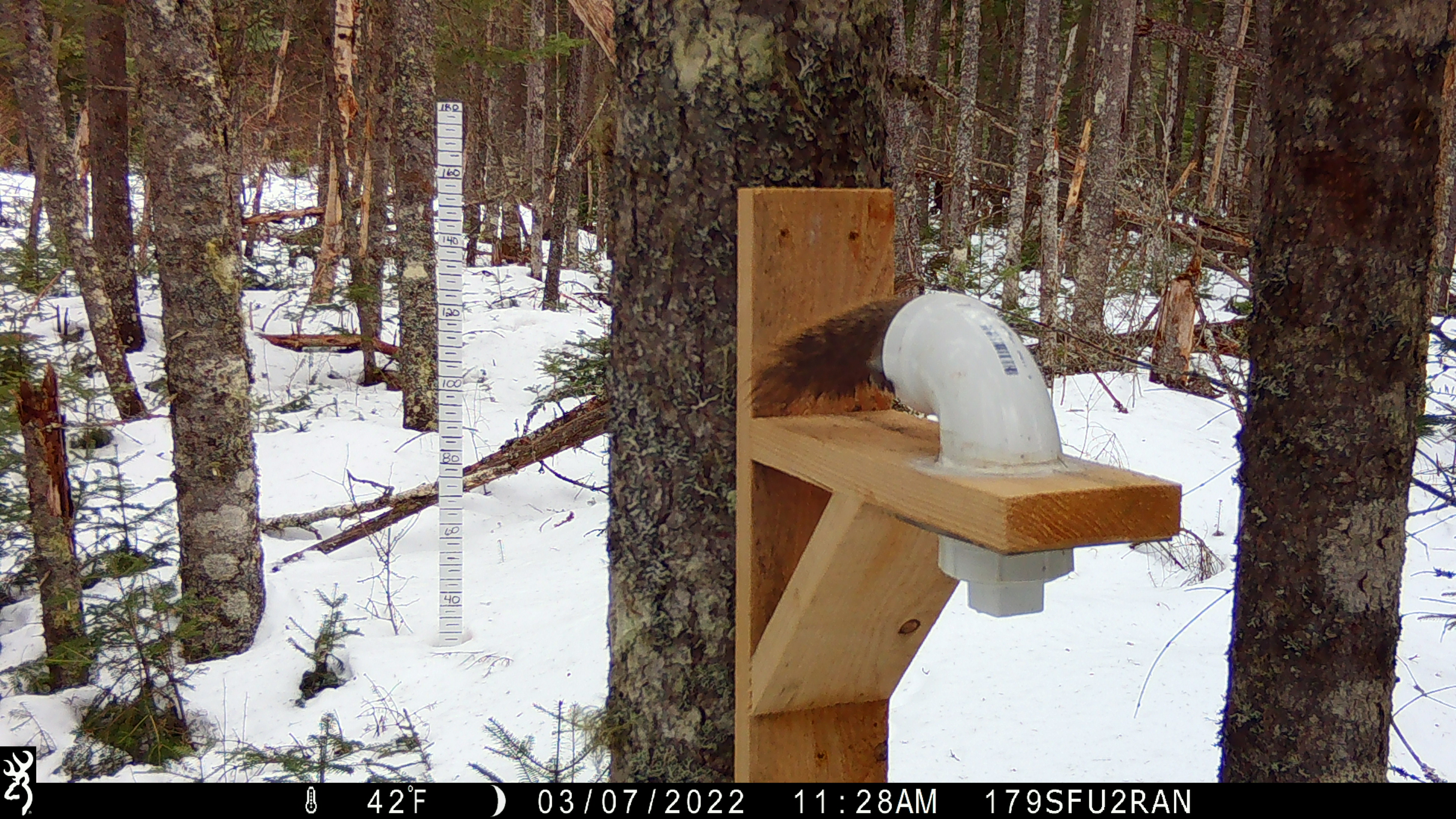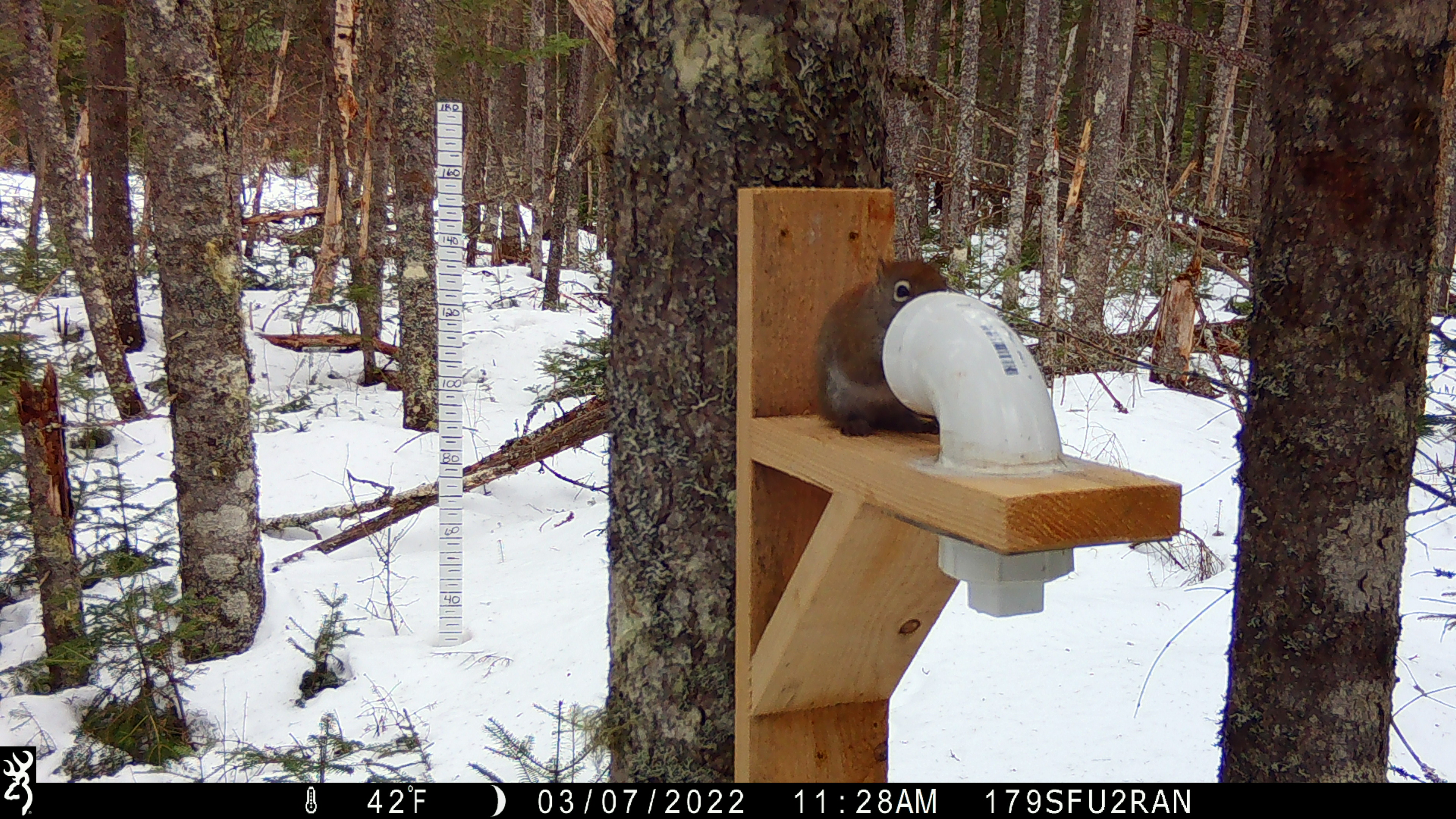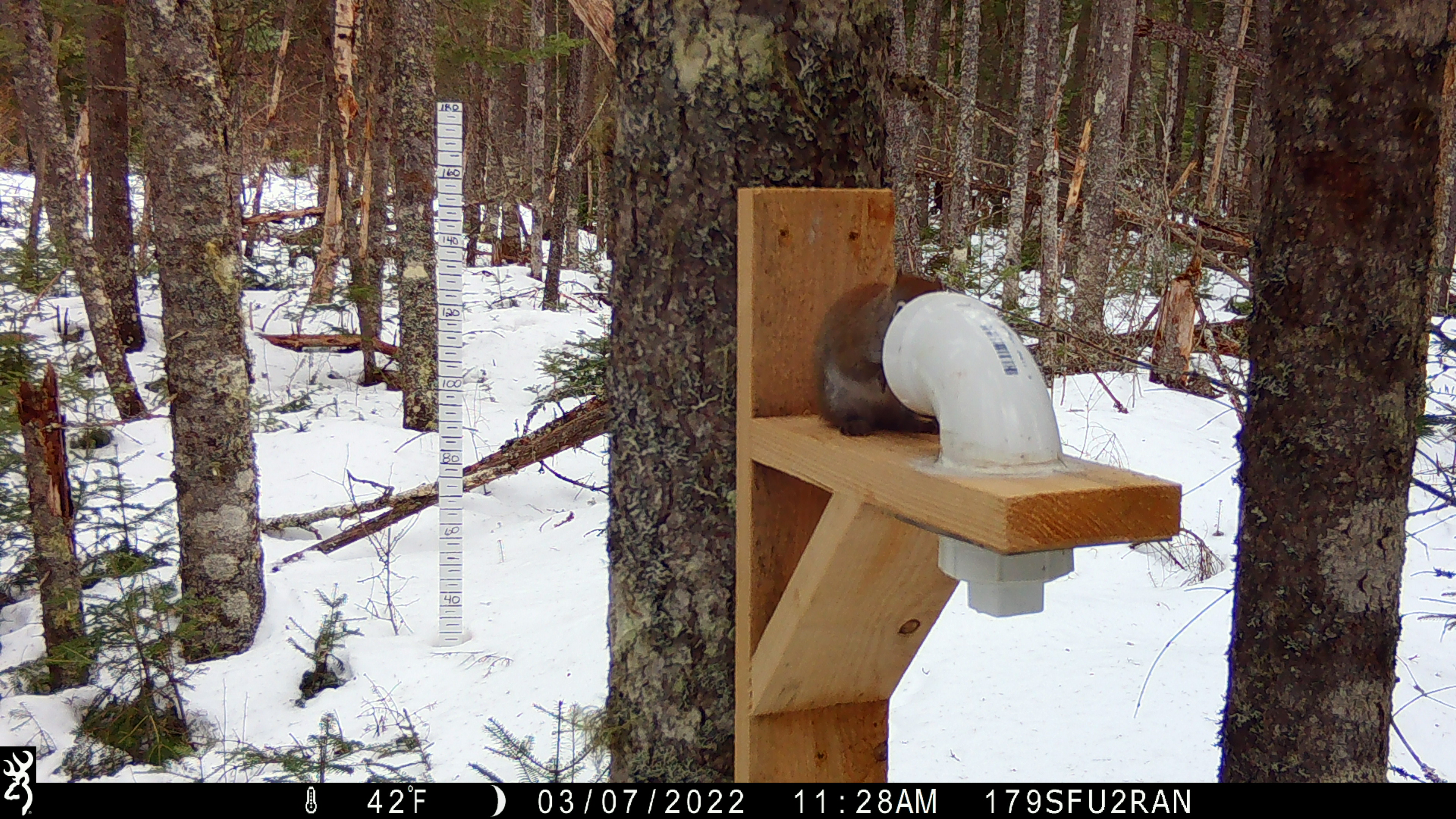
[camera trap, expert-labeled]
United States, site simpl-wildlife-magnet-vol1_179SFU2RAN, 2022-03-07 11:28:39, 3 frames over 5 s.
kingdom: Animalia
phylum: Chordata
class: Mammalia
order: Rodentia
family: Sciuridae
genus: Tamiasciurus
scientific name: Tamiasciurus hudsonicus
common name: red squirrel